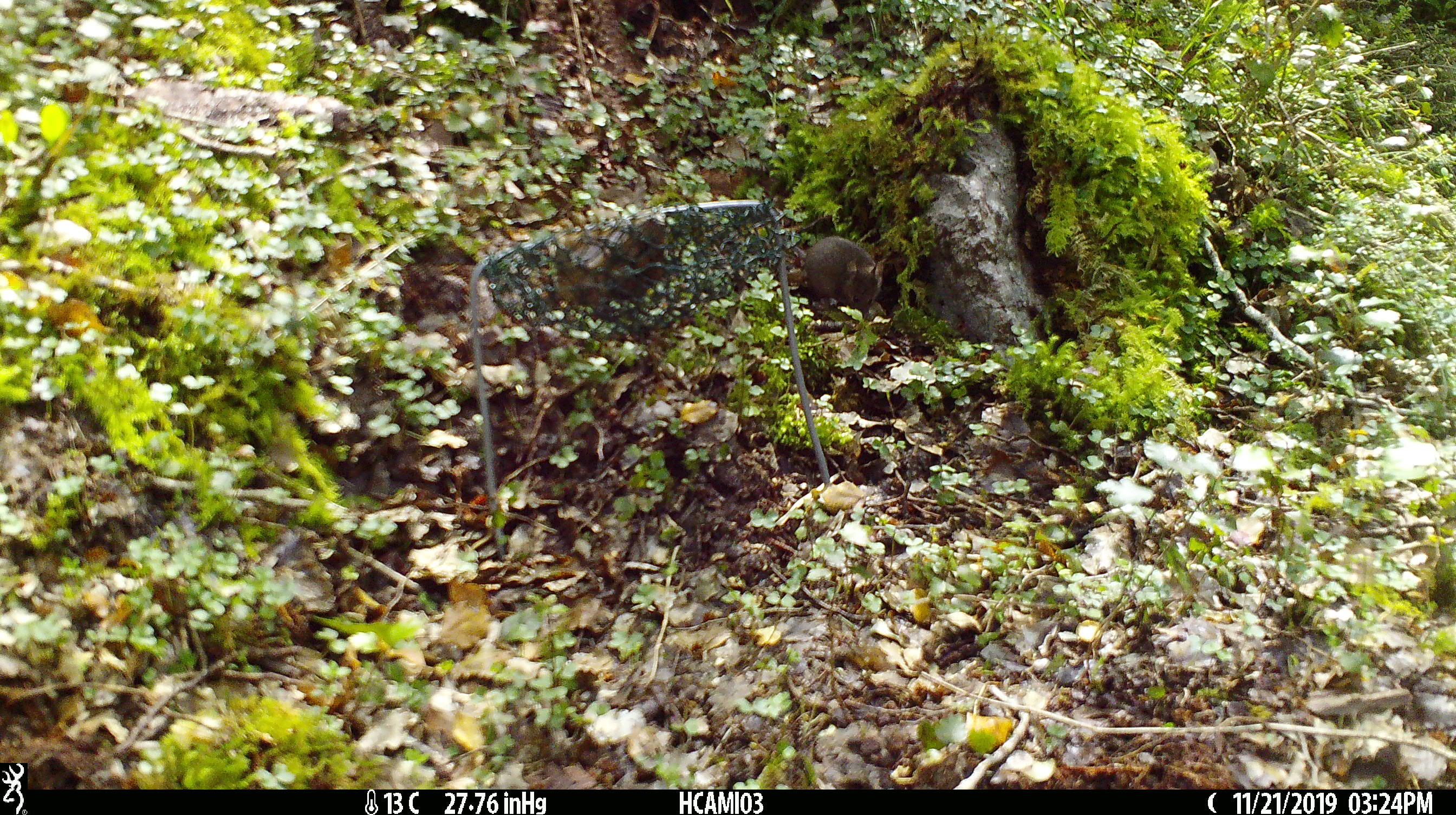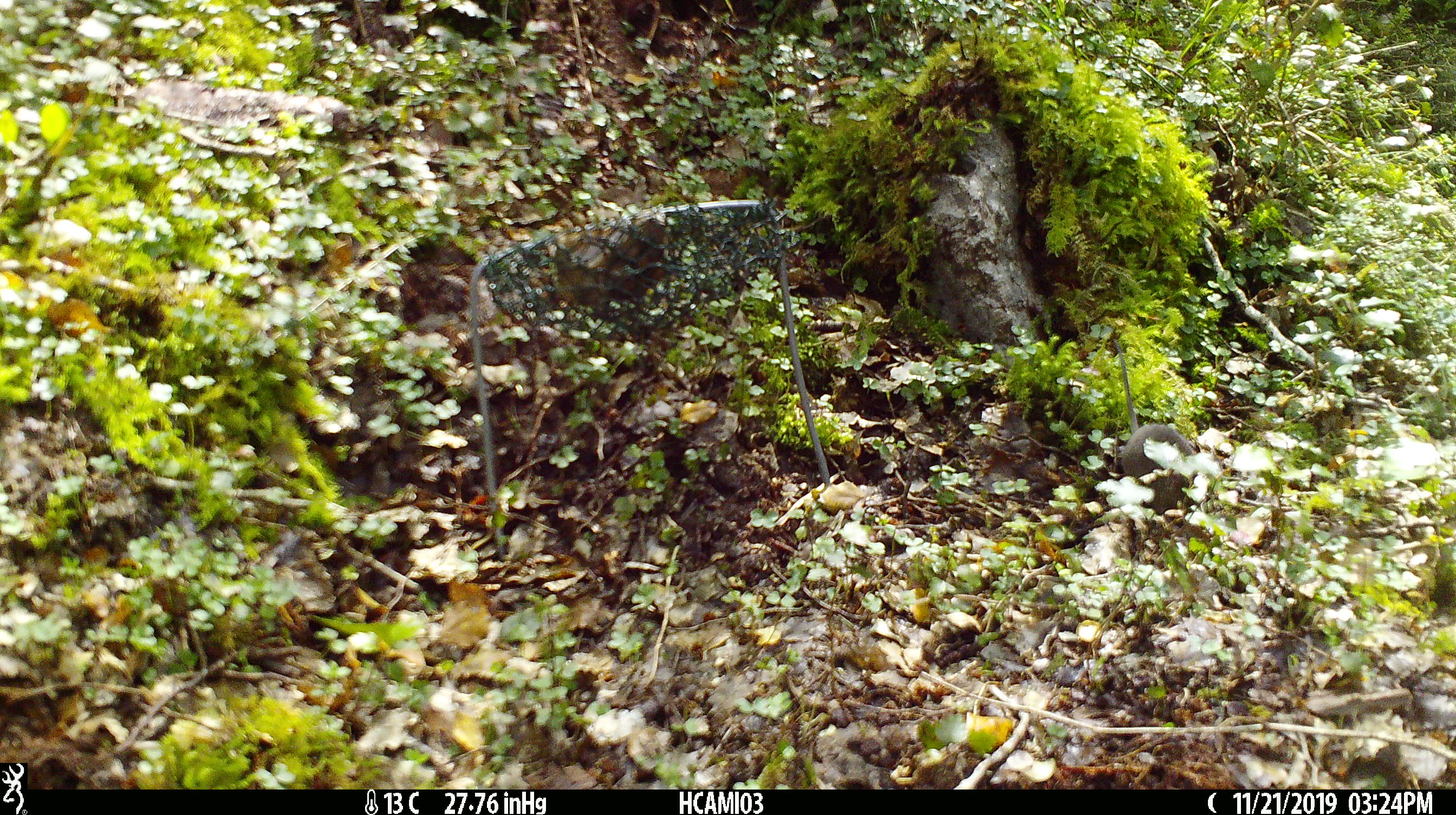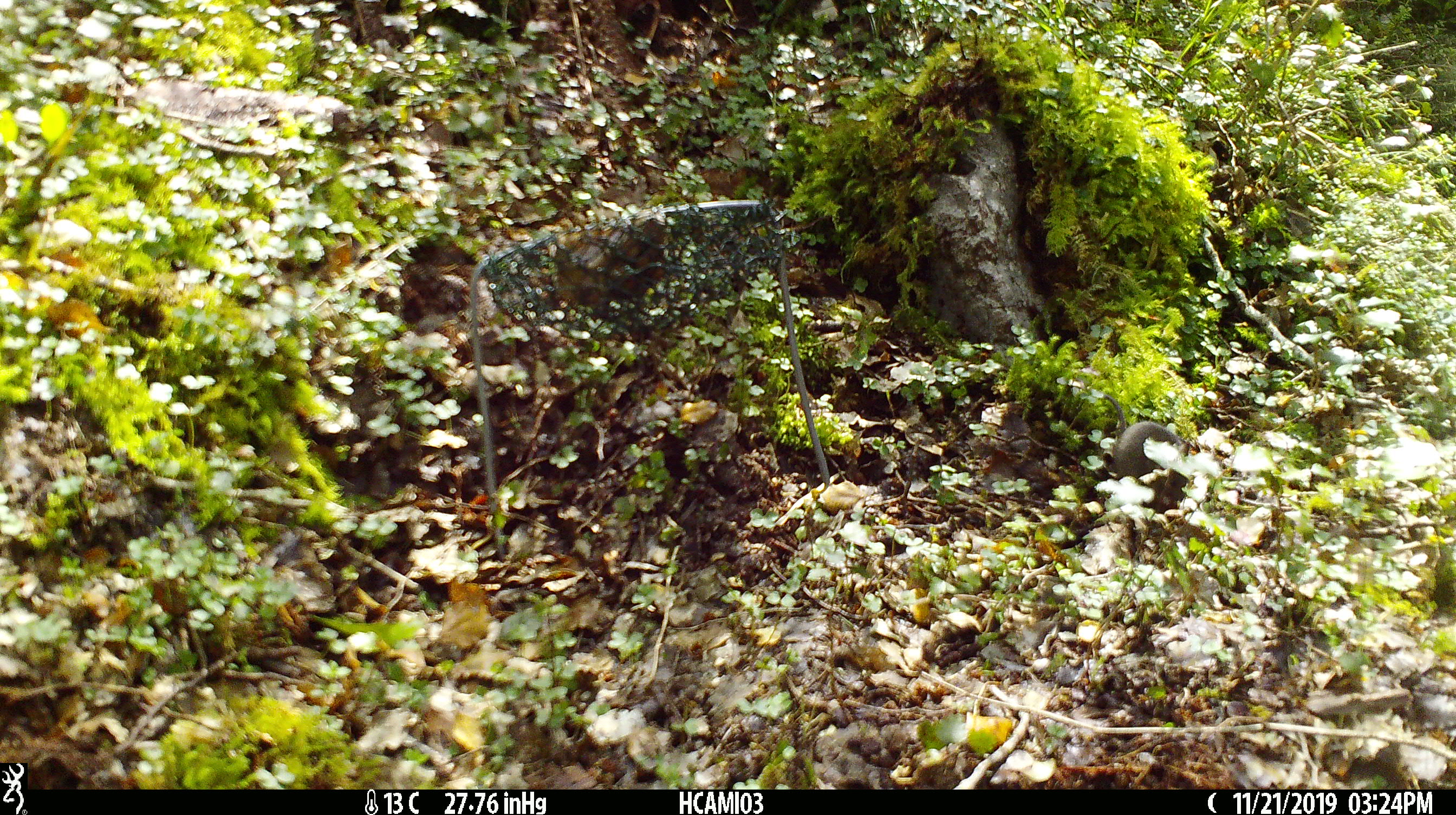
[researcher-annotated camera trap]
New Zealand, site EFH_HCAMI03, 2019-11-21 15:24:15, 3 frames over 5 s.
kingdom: Animalia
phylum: Chordata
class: Mammalia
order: Rodentia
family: Muridae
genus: Mus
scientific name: Mus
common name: mouse